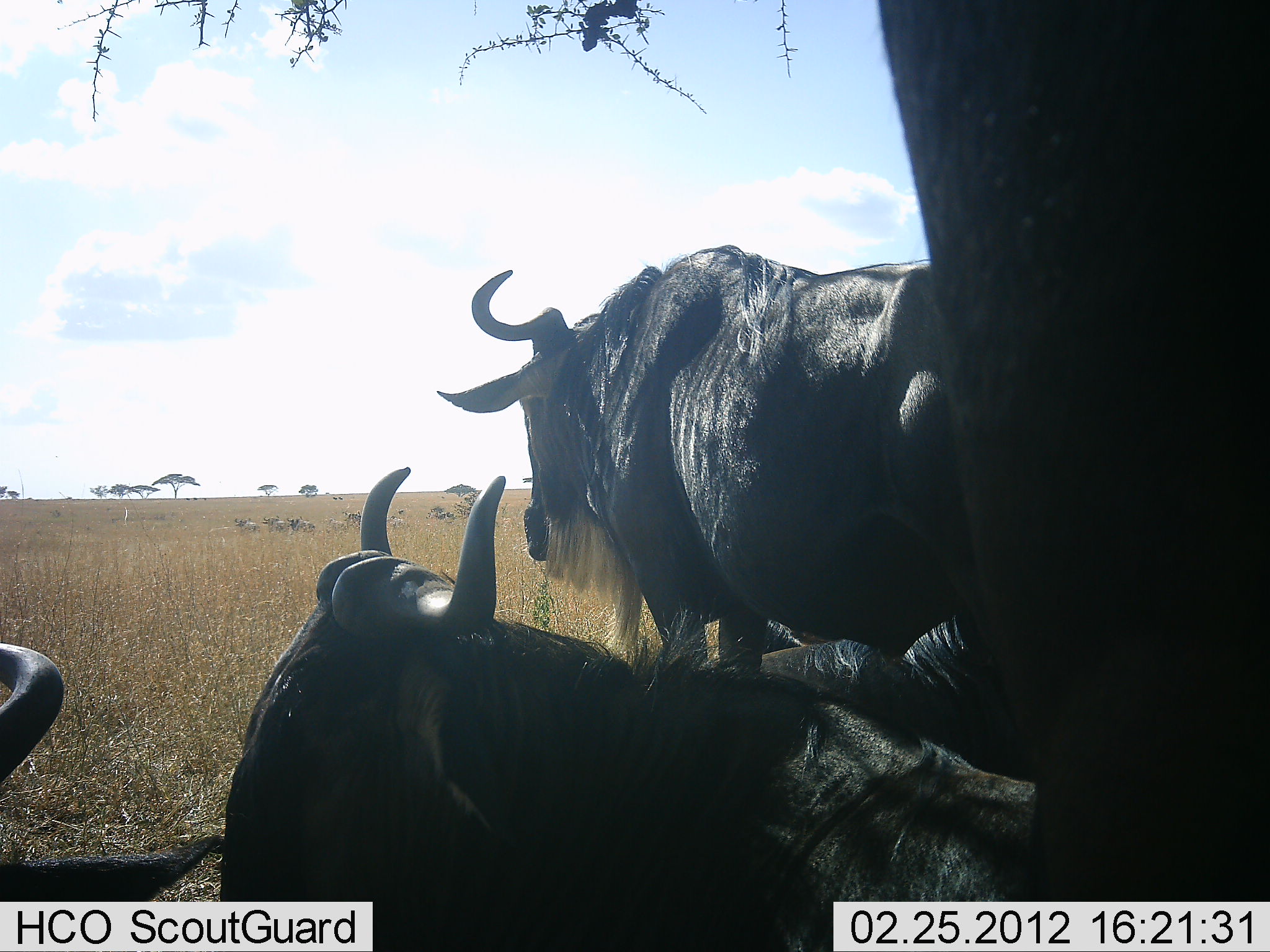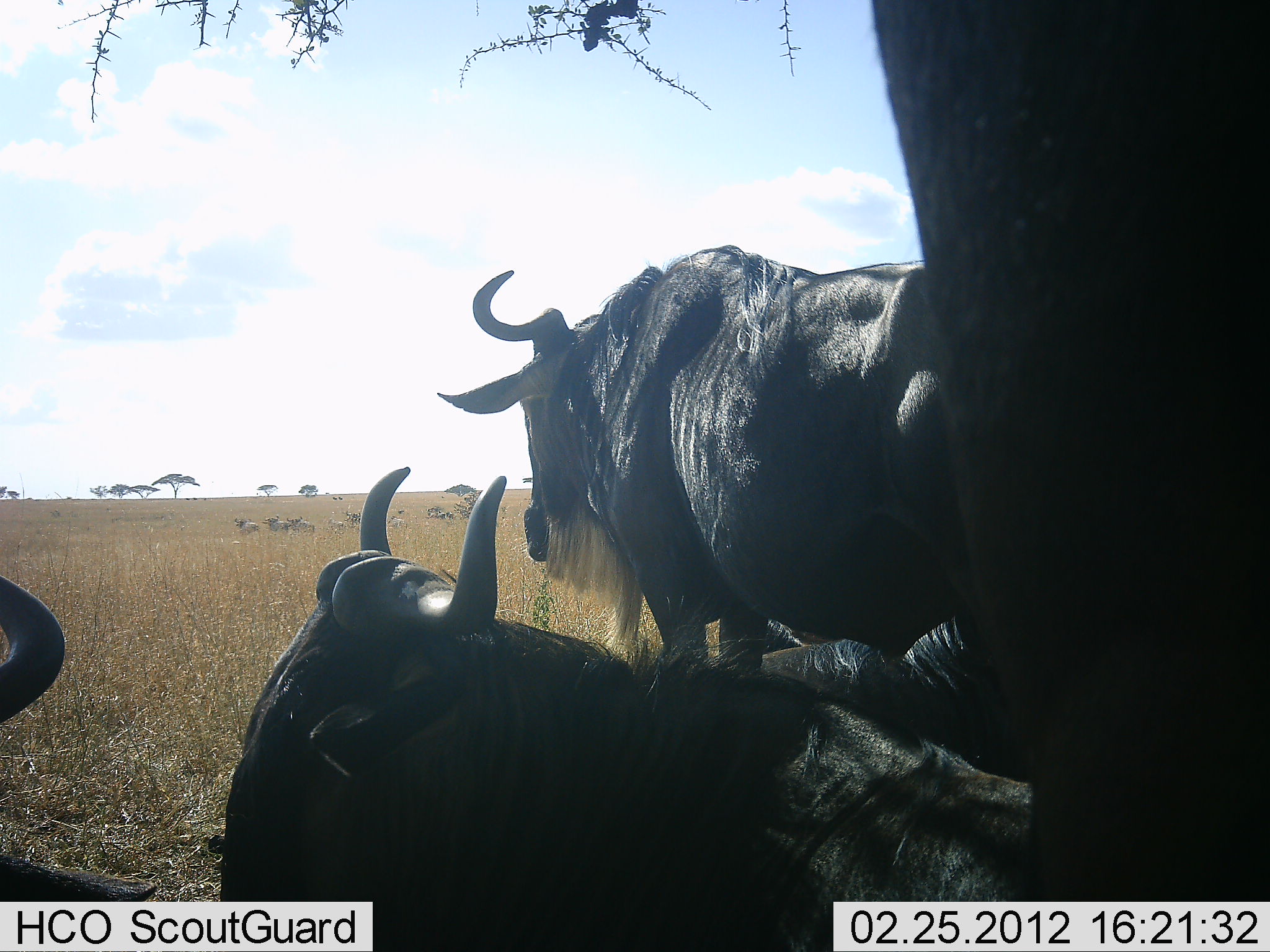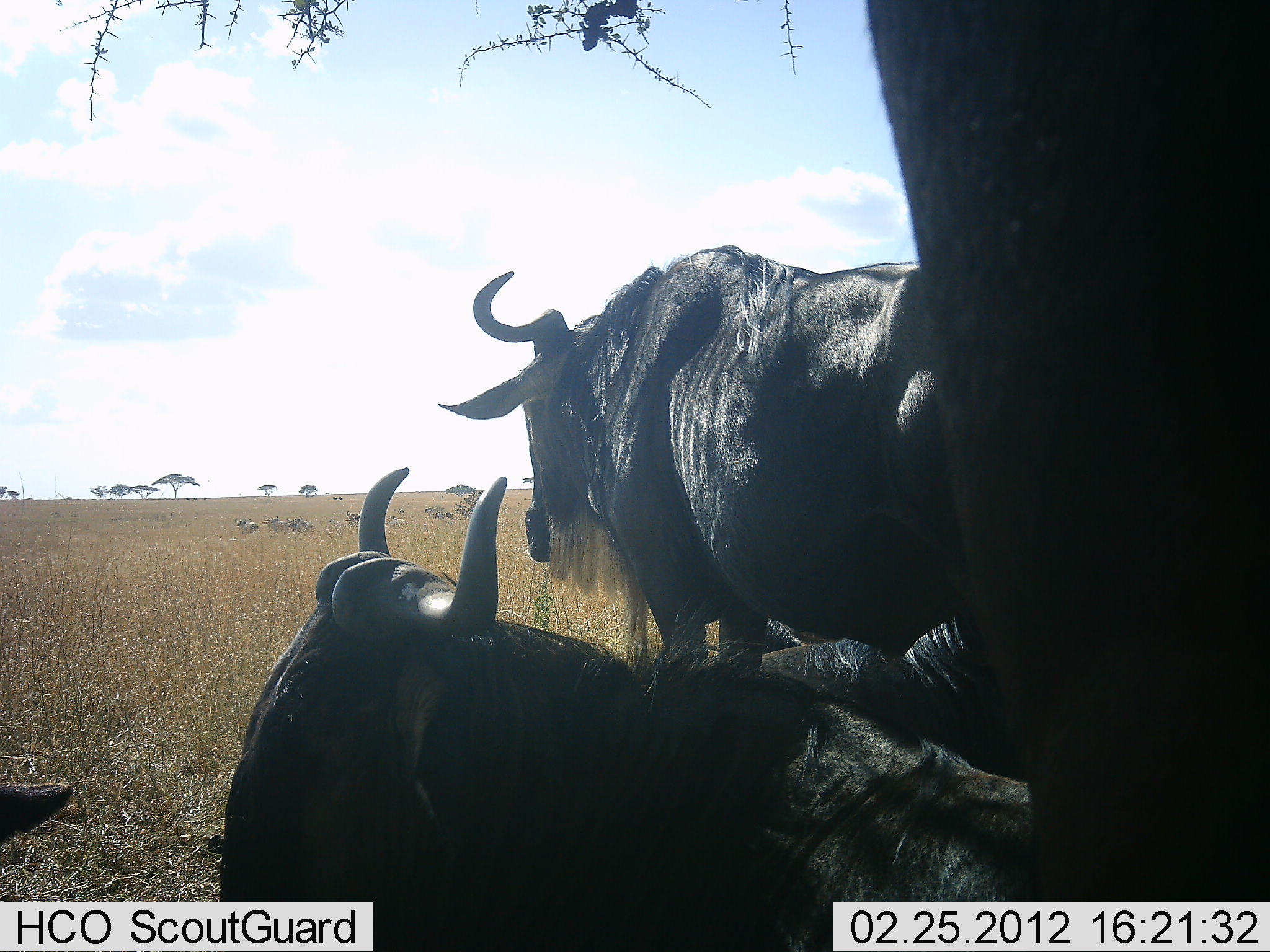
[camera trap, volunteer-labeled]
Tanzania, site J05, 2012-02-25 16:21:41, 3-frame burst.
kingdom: Animalia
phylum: Chordata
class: Mammalia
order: Artiodactyla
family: Bovidae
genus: Connochaetes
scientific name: Connochaetes taurinus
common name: blue wildebeest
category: wildebeest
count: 5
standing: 76%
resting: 95%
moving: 10%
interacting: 5%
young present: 0%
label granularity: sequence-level